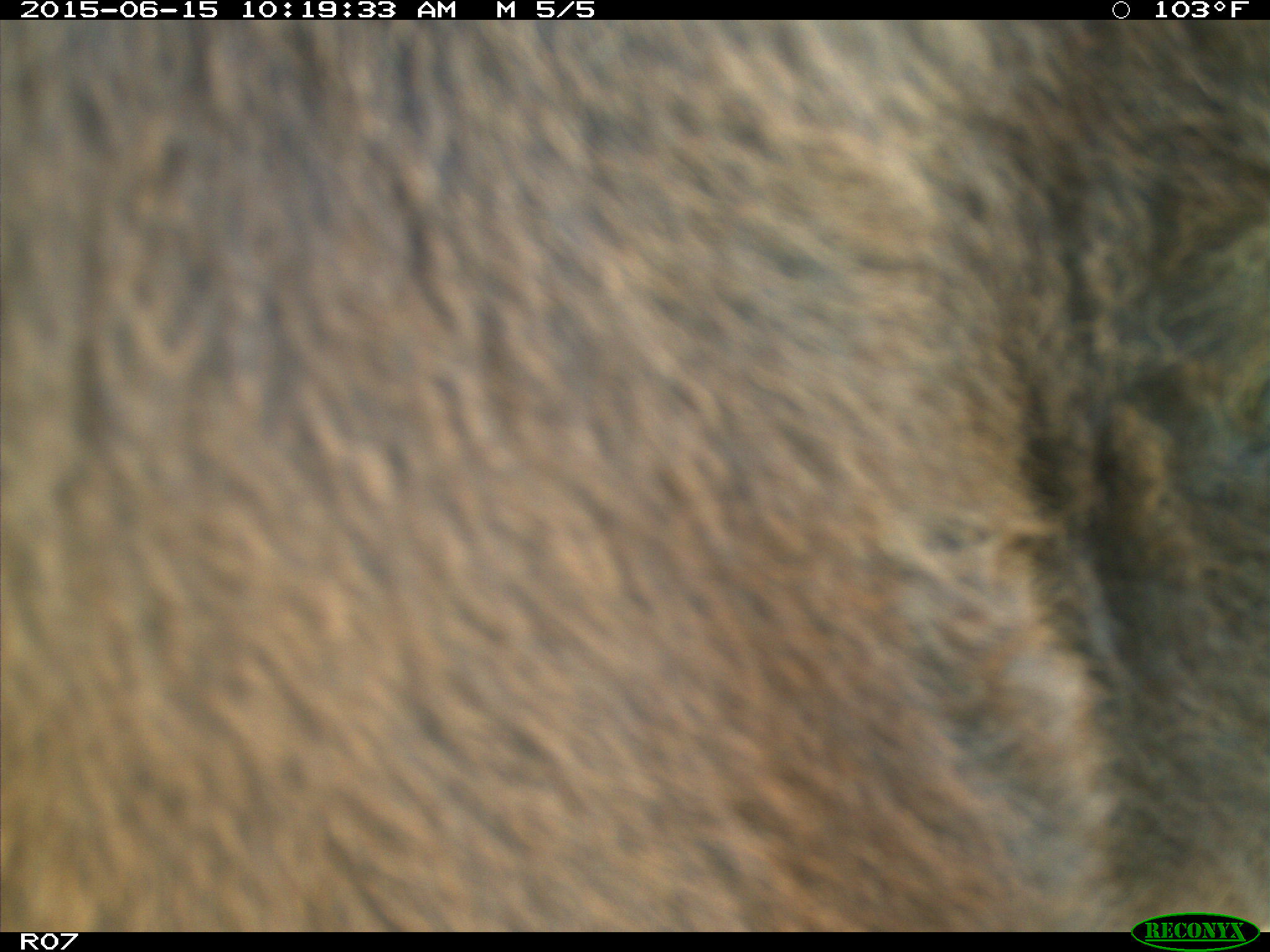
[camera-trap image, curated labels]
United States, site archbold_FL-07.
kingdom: Animalia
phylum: Chordata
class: Mammalia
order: Artiodactyla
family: Bovidae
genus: Bos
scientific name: Bos taurus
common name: domestic cow